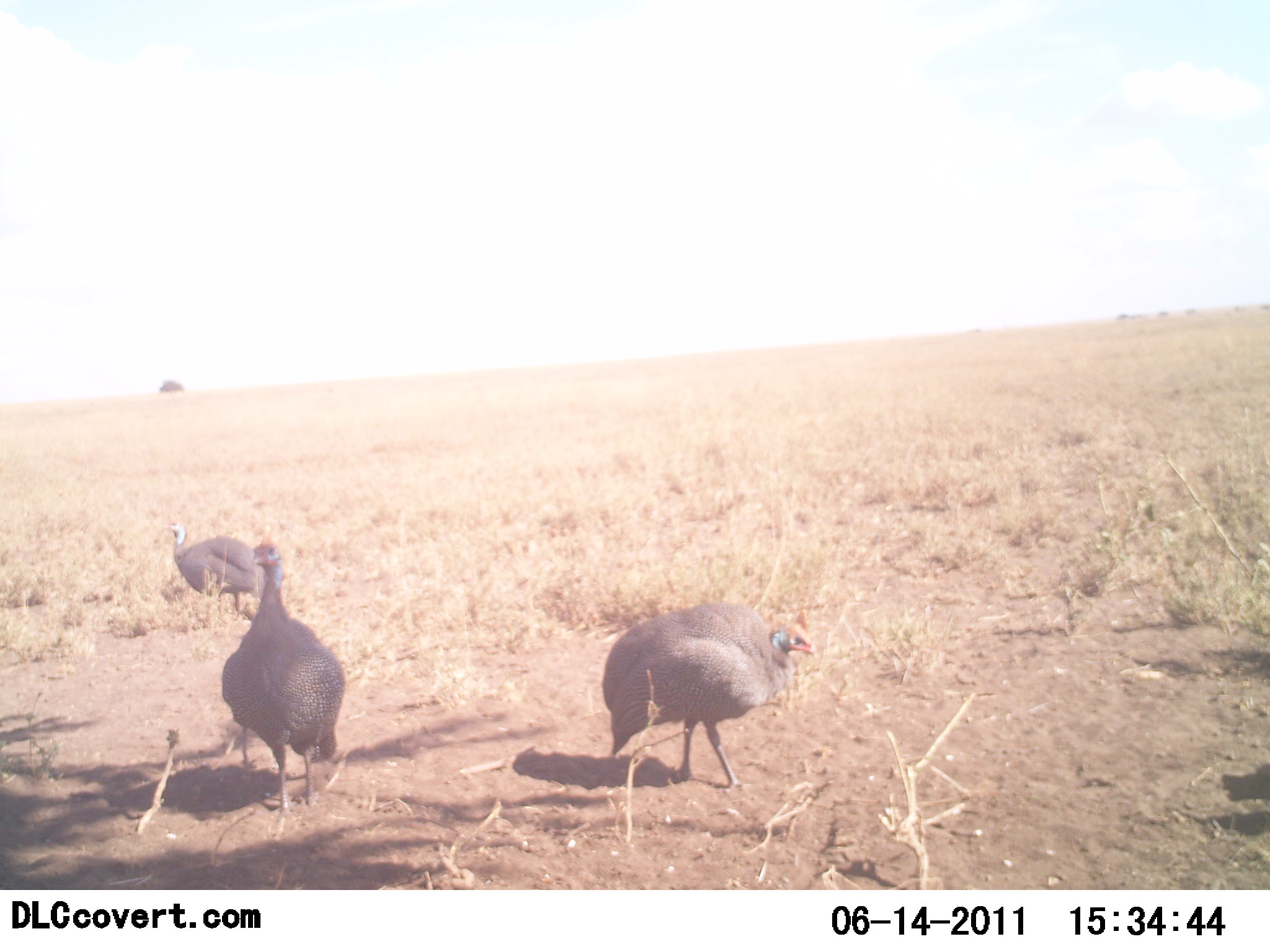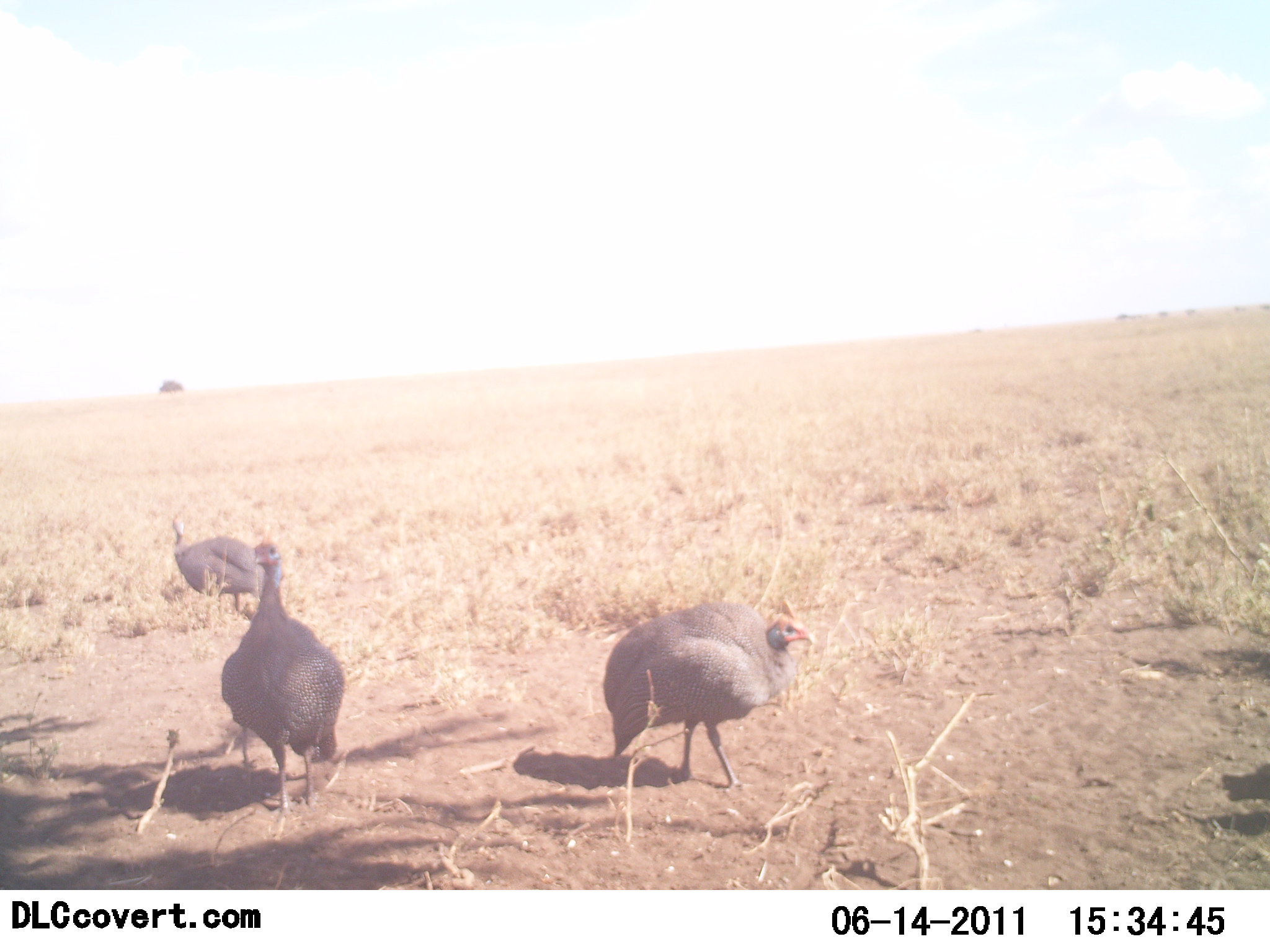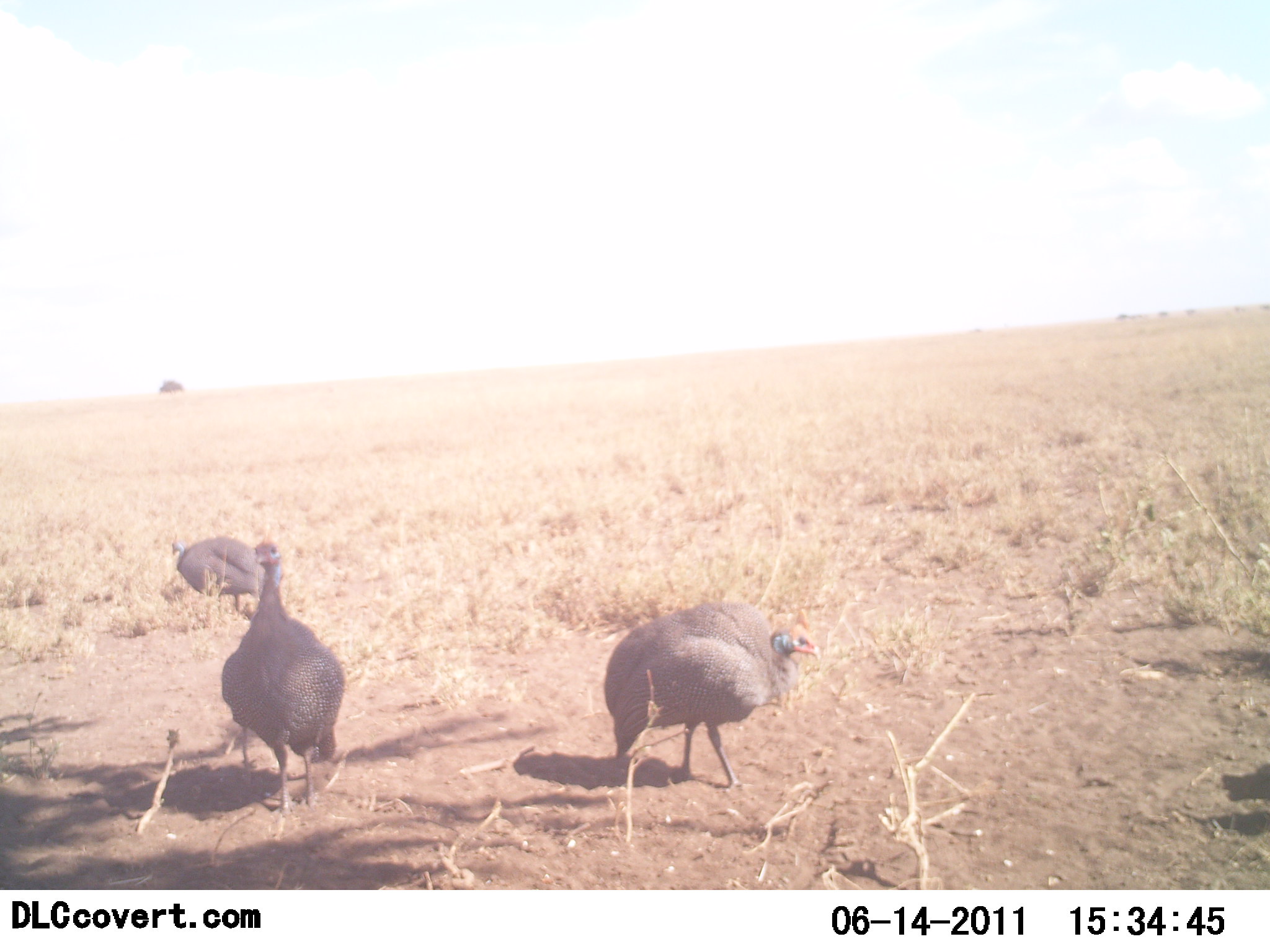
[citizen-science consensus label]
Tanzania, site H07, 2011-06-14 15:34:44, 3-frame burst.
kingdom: Animalia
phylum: Chordata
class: Aves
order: Galliformes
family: Numididae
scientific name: Numididae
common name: guinea fowl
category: guineafowl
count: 3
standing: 67%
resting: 0%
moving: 25%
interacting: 0%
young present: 0%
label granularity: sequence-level